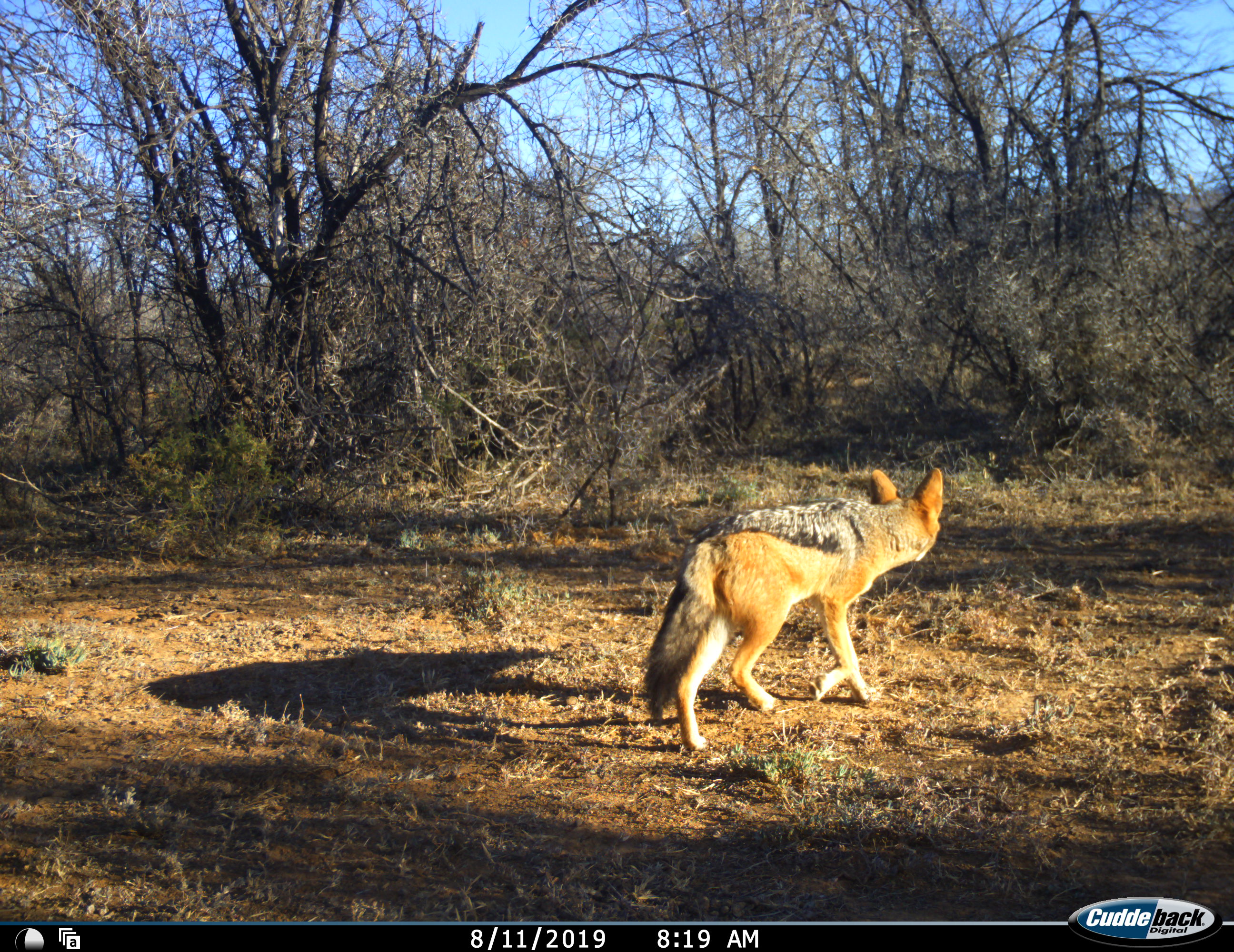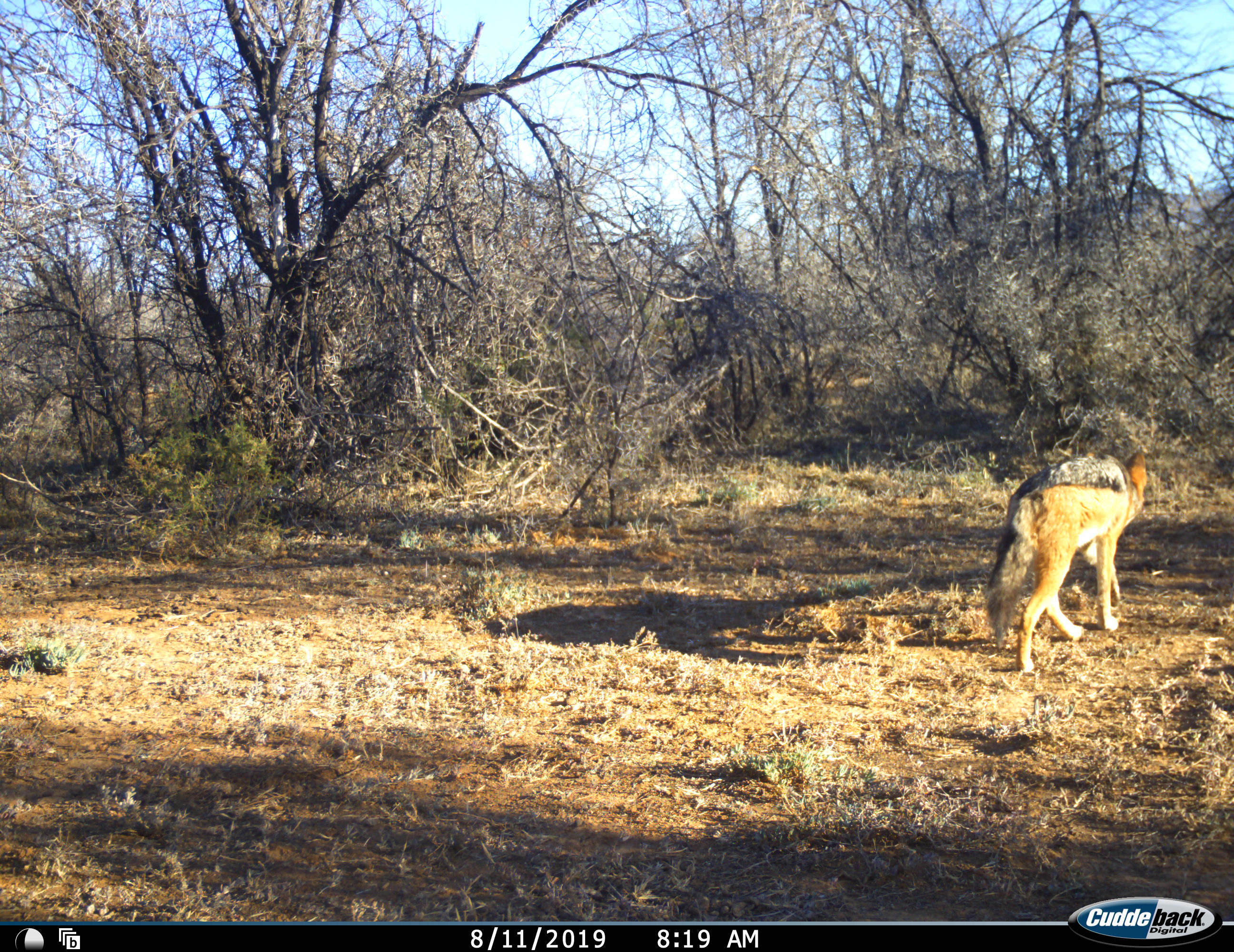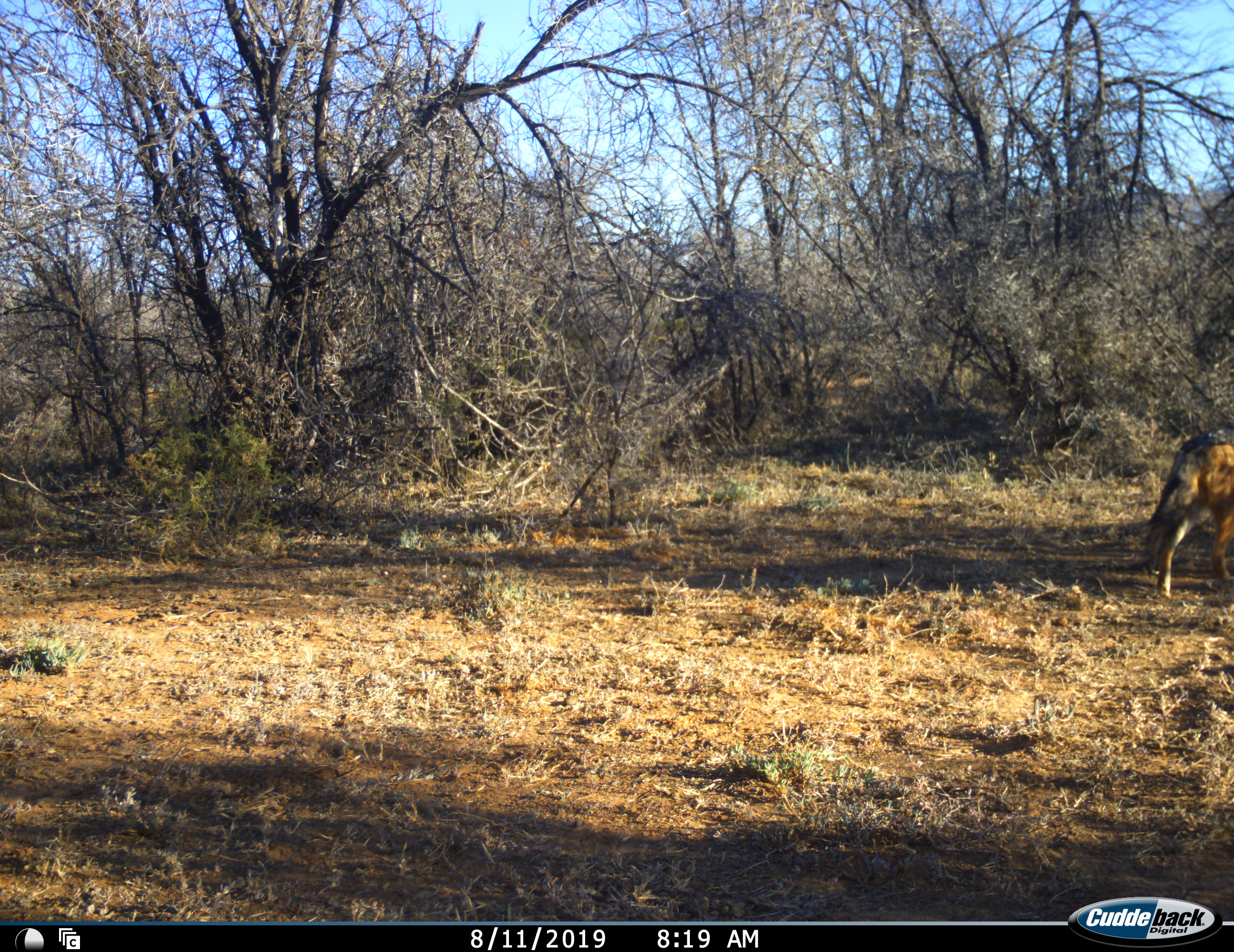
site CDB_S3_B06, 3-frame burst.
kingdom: Animalia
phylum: Chordata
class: Mammalia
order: Carnivora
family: Canidae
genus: Lupulella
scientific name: Lupulella mesomelas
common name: black-backed jackal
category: jackalblackbacked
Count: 1.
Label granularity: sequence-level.